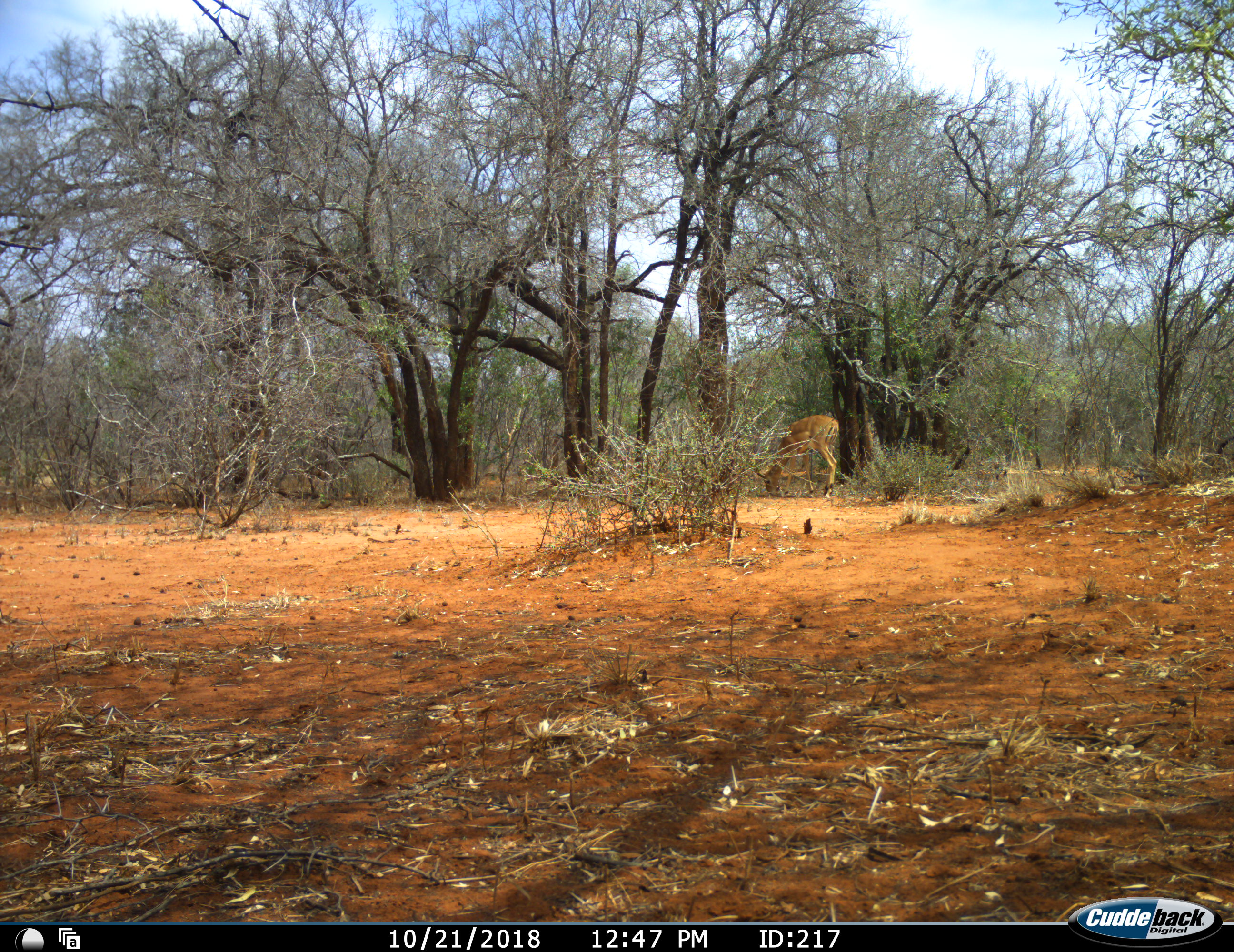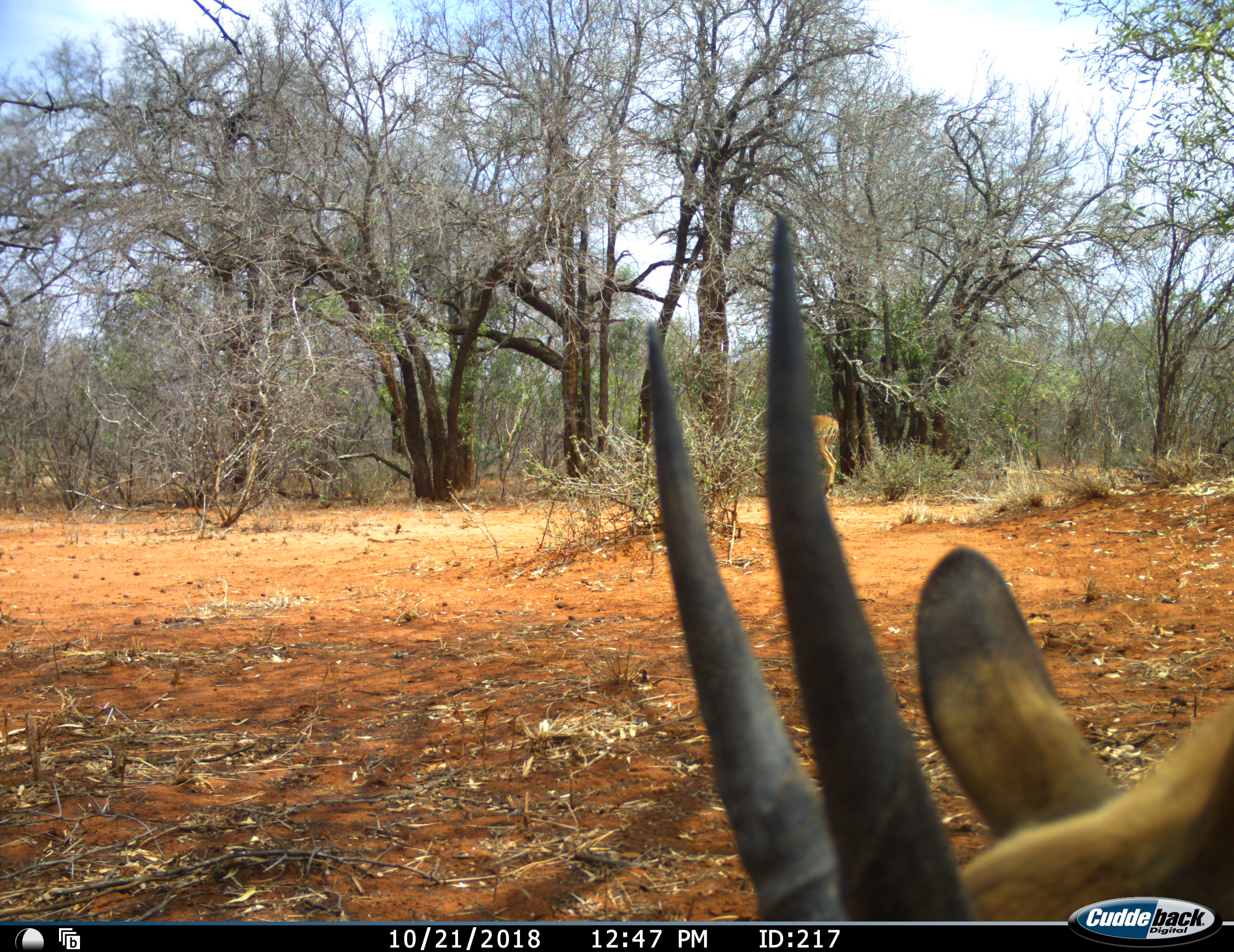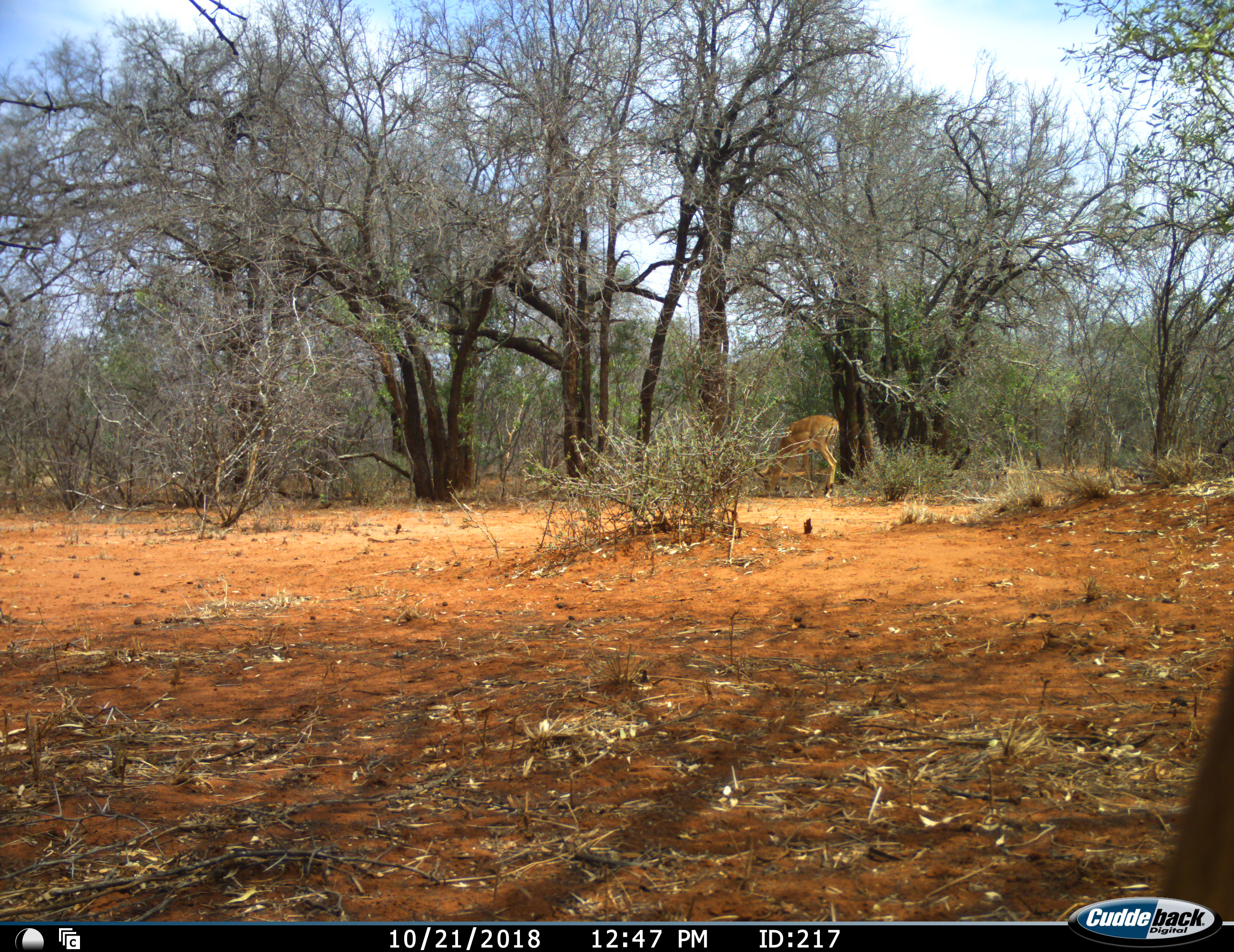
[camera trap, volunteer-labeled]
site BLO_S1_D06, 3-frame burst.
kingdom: Animalia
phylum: Chordata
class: Mammalia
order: Artiodactyla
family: Bovidae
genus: Aepyceros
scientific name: Aepyceros melampus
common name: impala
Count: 2.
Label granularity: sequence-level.